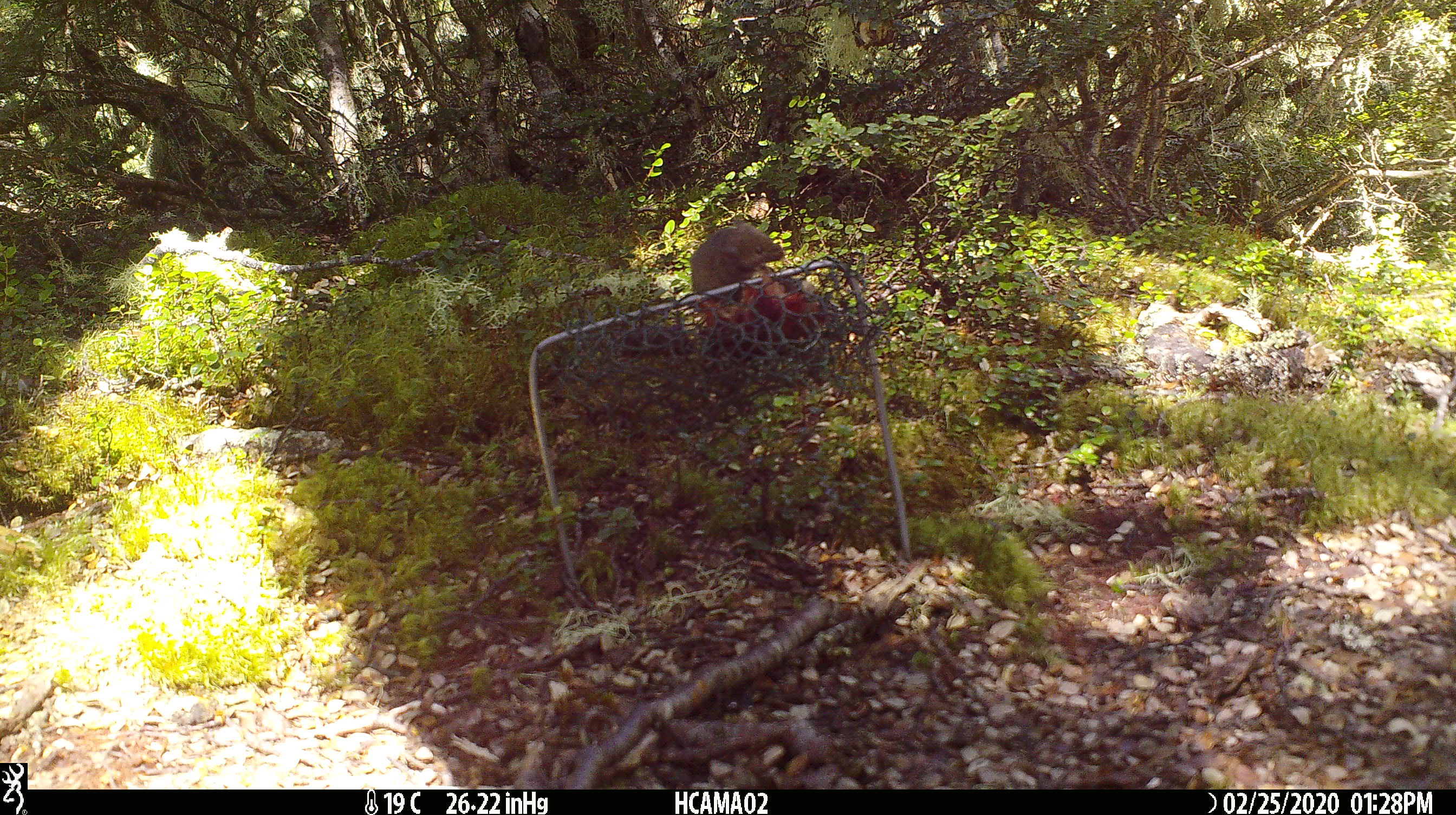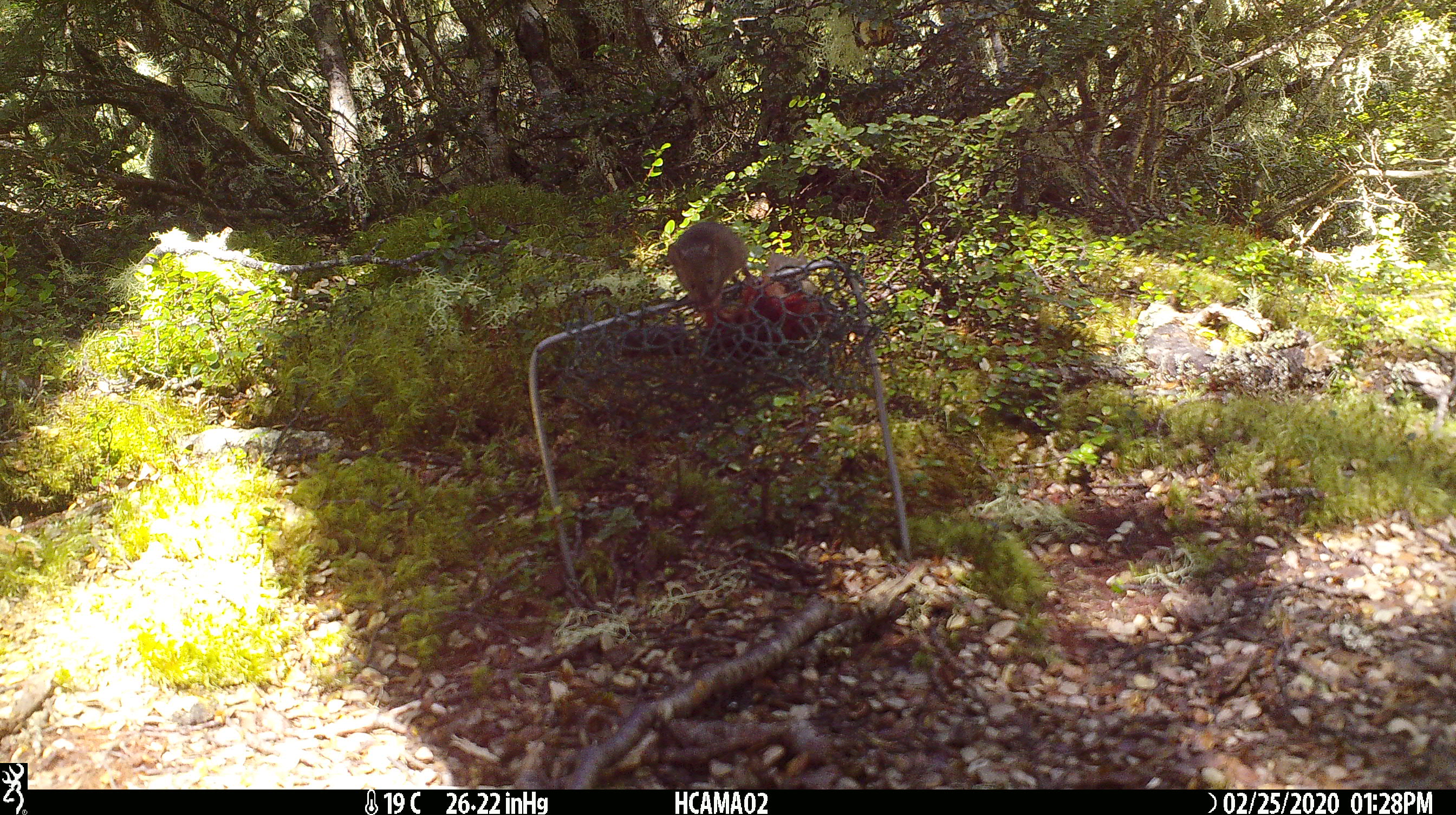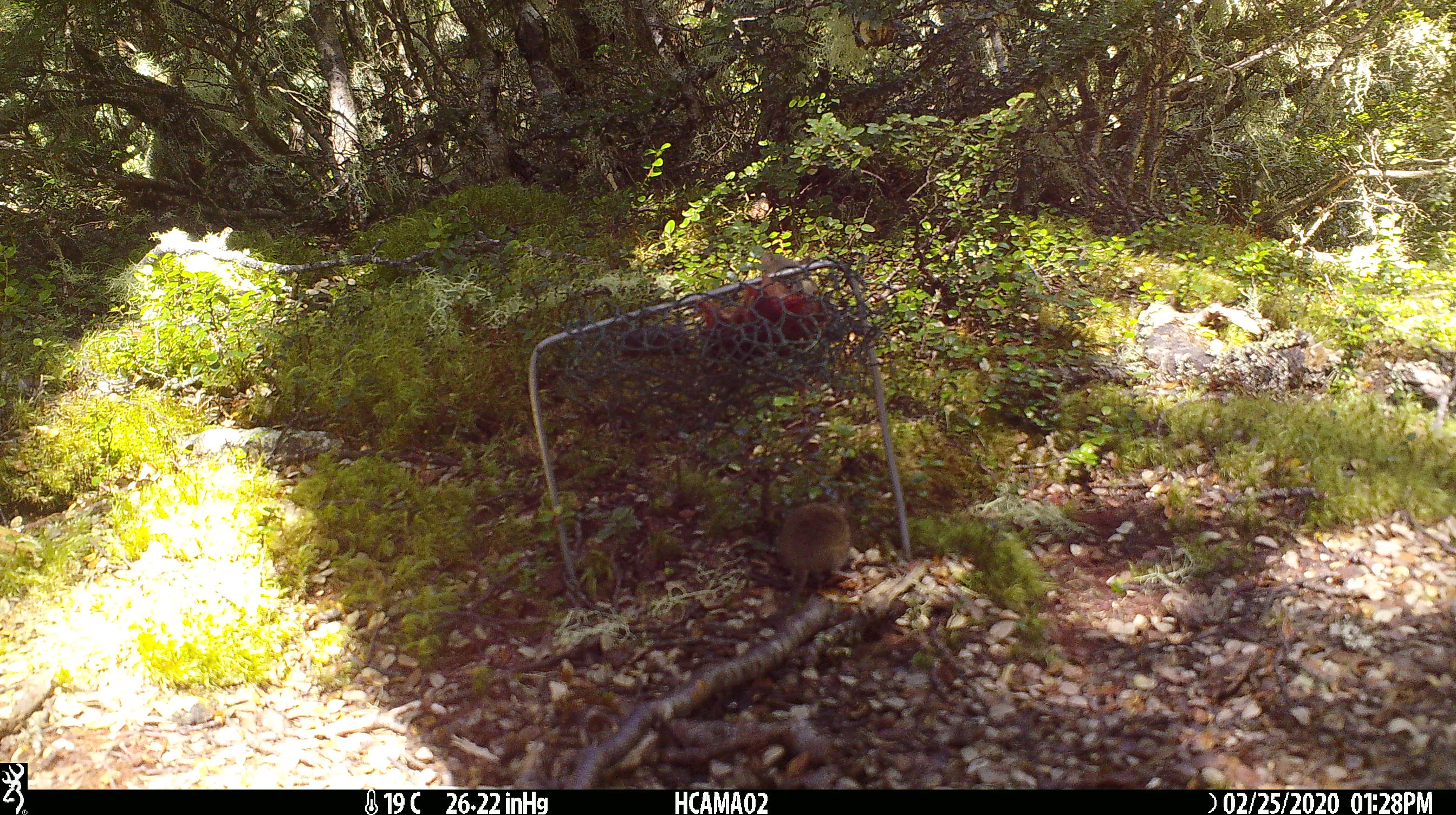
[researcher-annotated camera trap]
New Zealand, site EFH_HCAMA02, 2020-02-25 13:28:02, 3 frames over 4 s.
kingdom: Animalia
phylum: Chordata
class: Mammalia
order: Rodentia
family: Muridae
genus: Mus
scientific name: Mus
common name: mouse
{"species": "mouse (Mus)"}